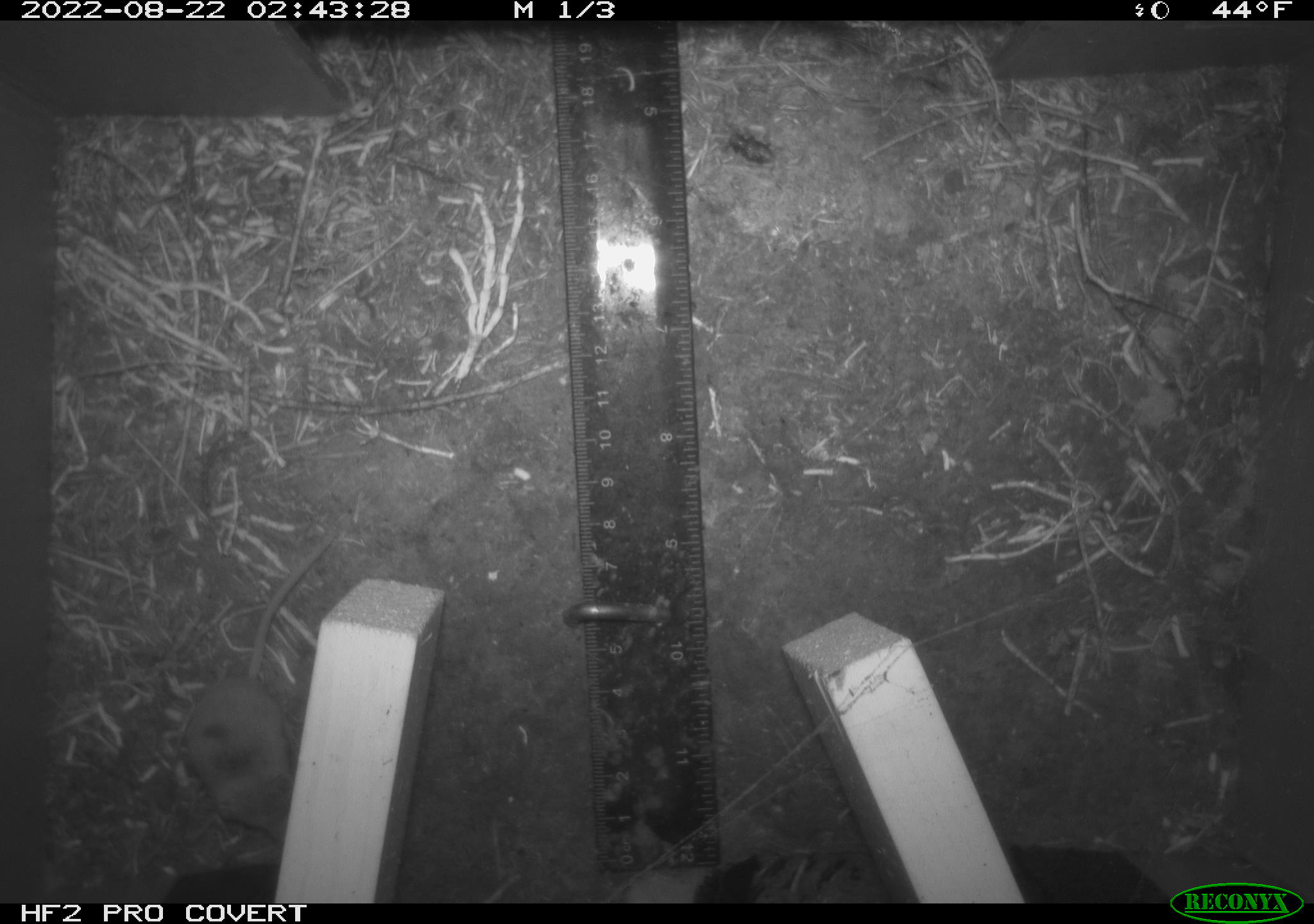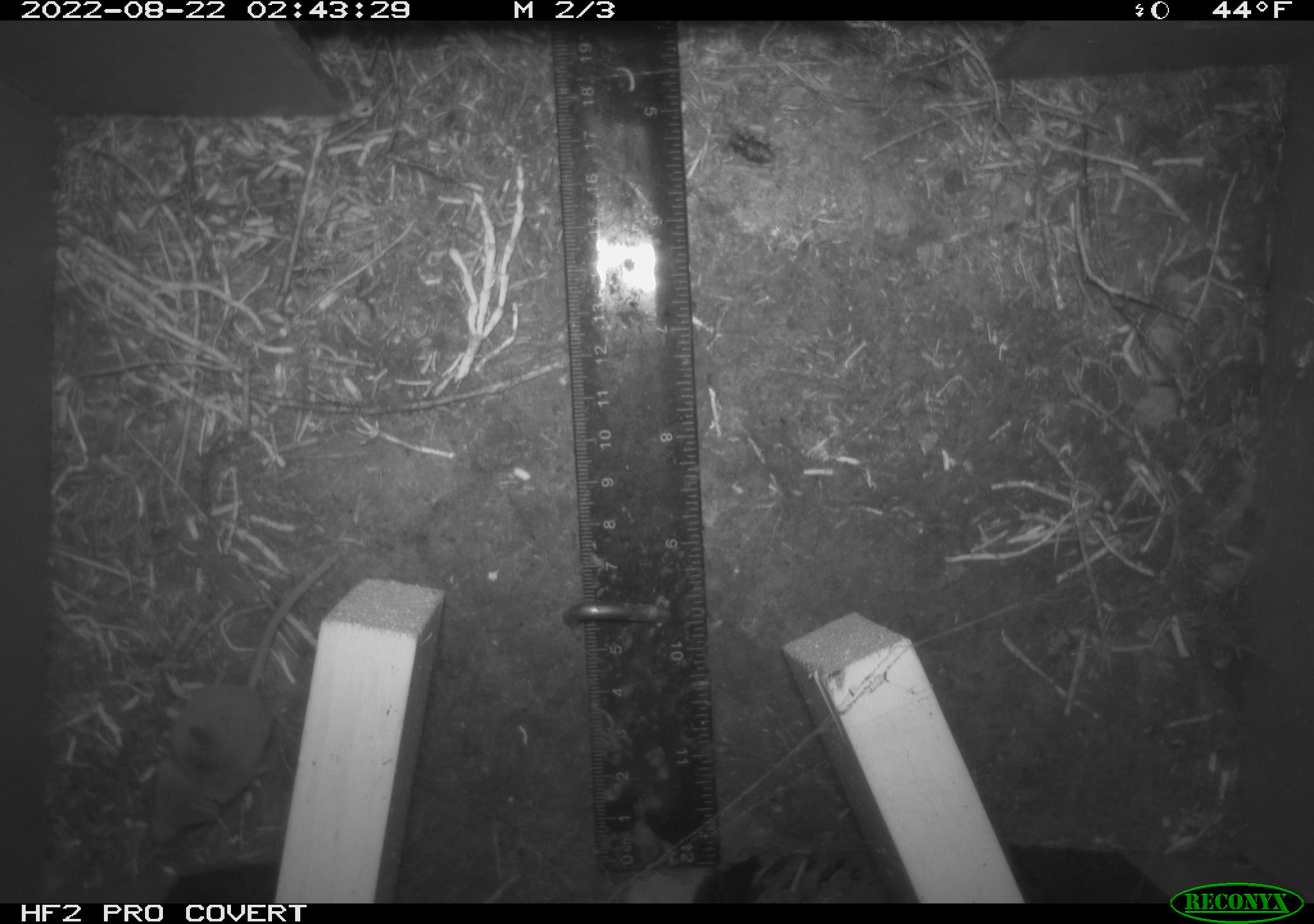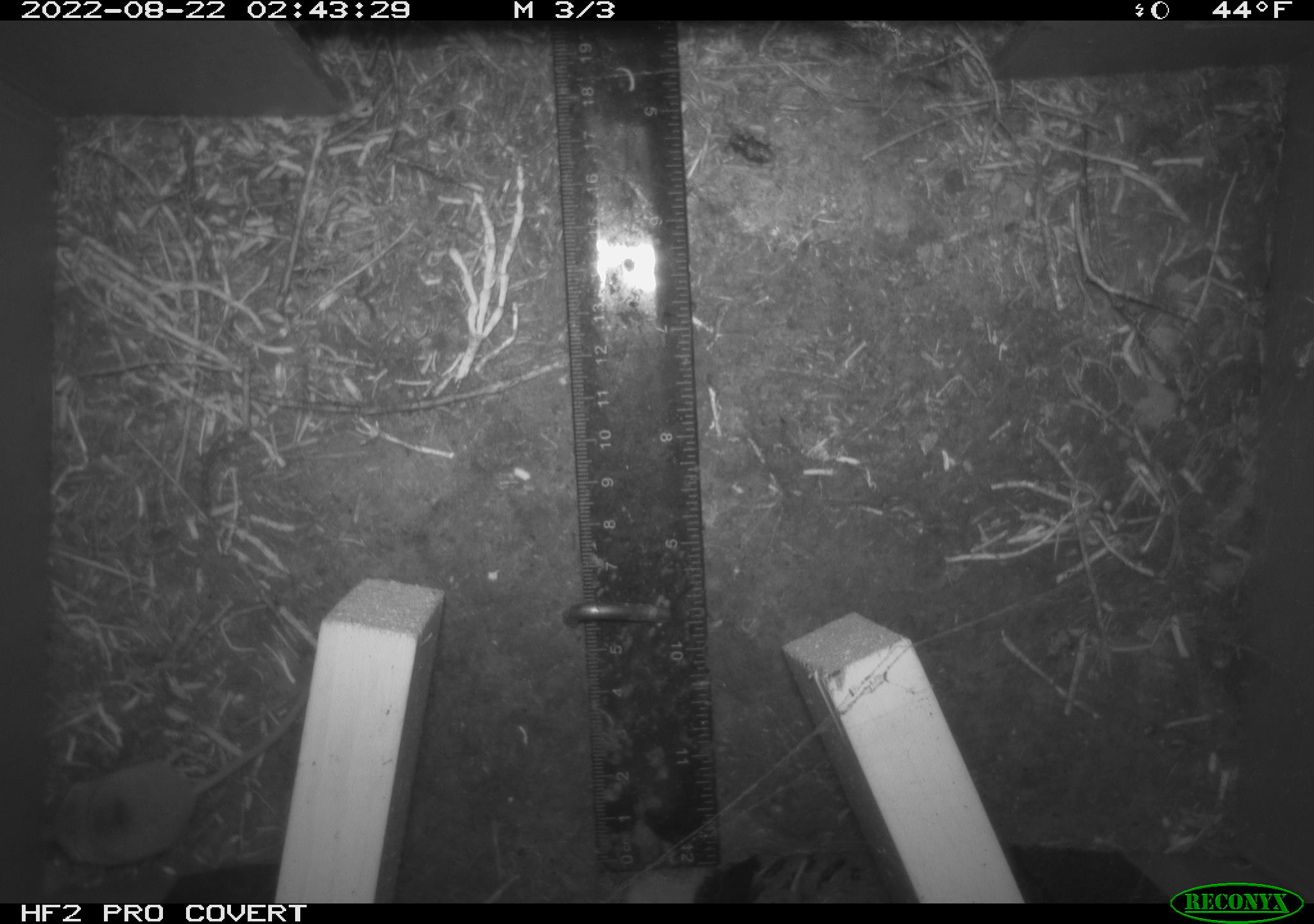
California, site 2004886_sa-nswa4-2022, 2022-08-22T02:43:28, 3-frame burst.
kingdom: Animalia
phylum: Chordata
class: Mammalia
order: Rodentia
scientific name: Rodentia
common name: rodent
Rodent (Rodentia).